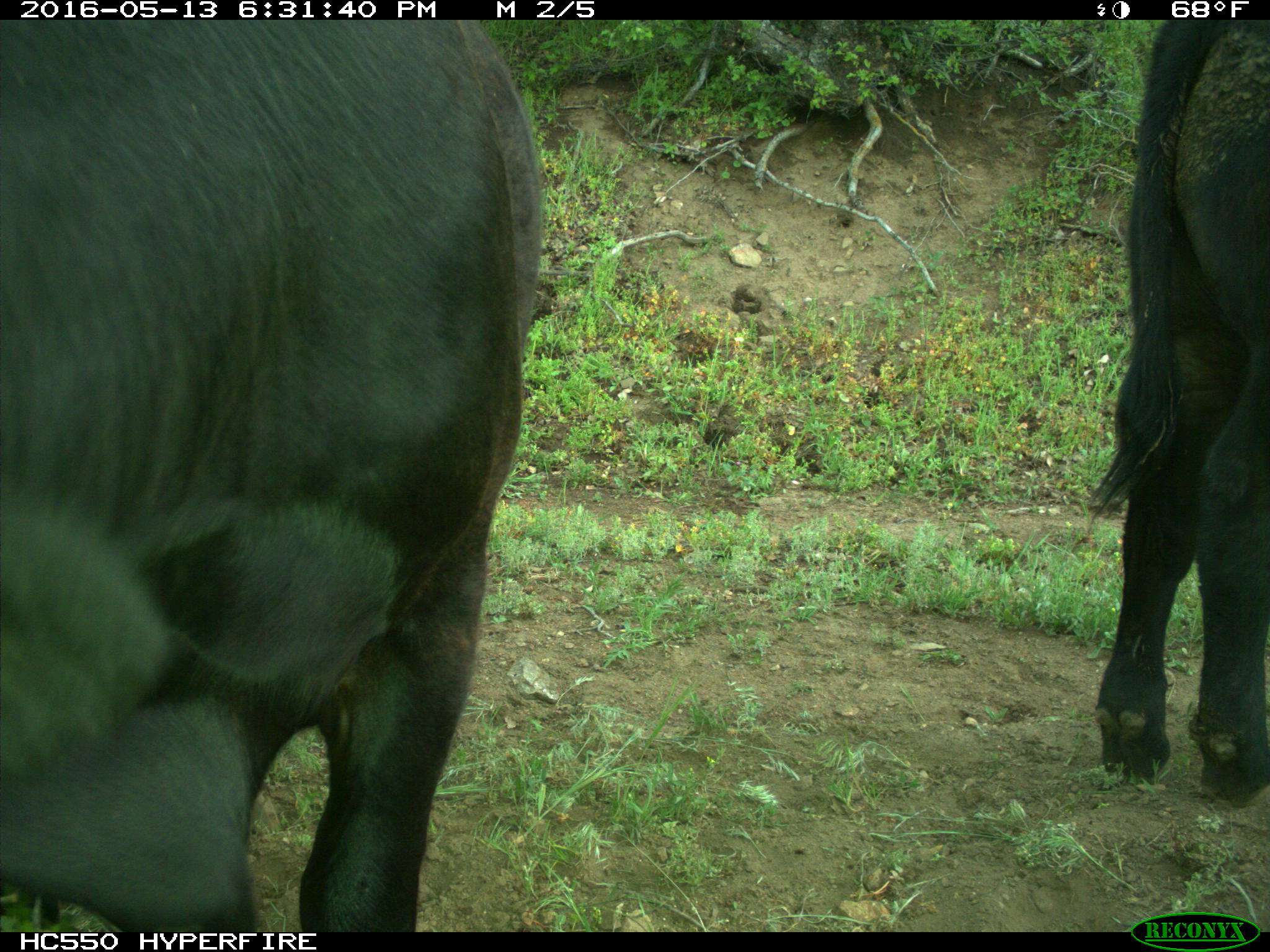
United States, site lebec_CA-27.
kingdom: Animalia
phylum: Chordata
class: Mammalia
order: Artiodactyla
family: Bovidae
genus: Bos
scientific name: Bos taurus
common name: domestic cow